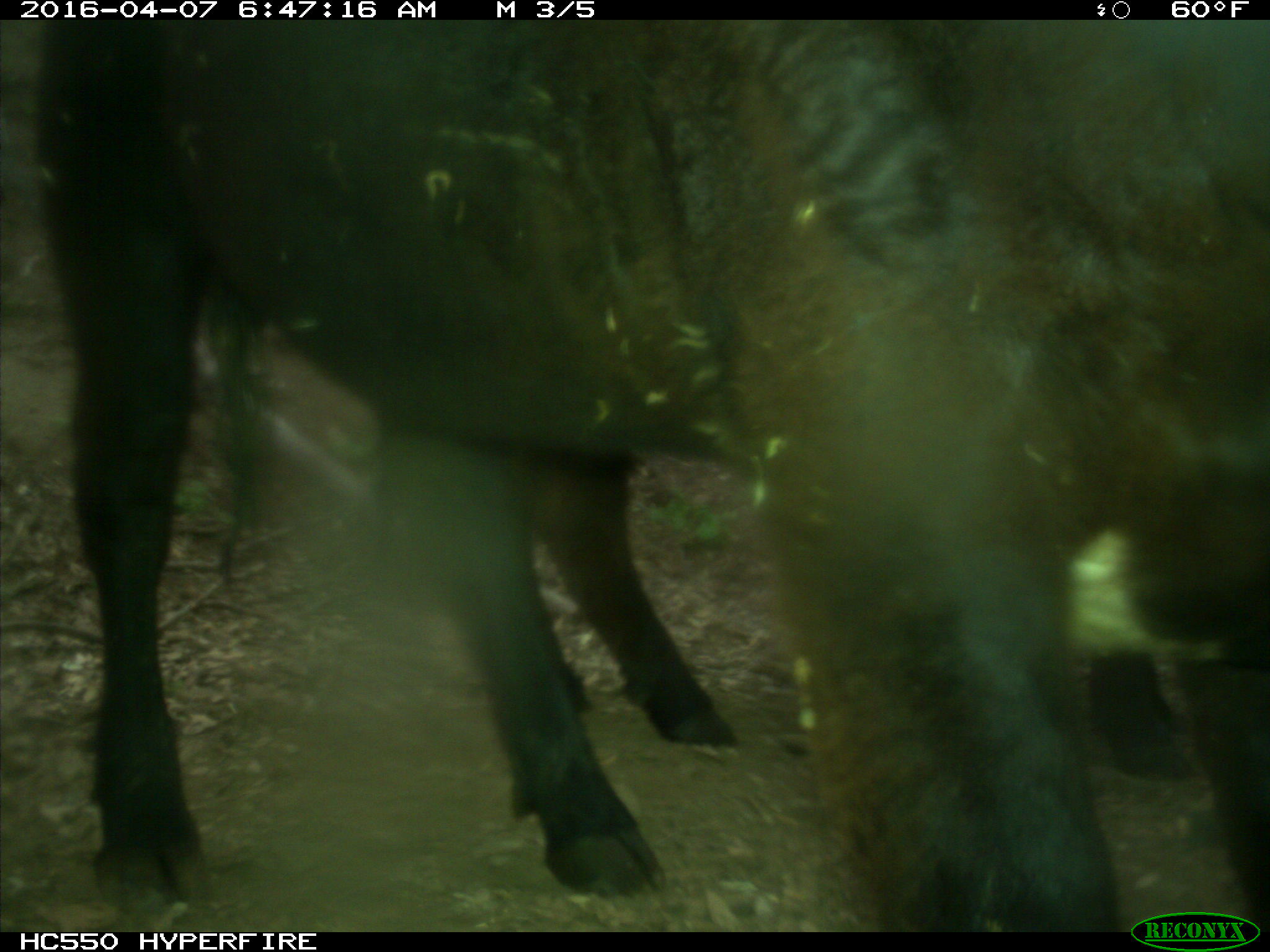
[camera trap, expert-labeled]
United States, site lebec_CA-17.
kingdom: Animalia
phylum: Chordata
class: Mammalia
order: Artiodactyla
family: Bovidae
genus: Bos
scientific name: Bos taurus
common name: domestic cow